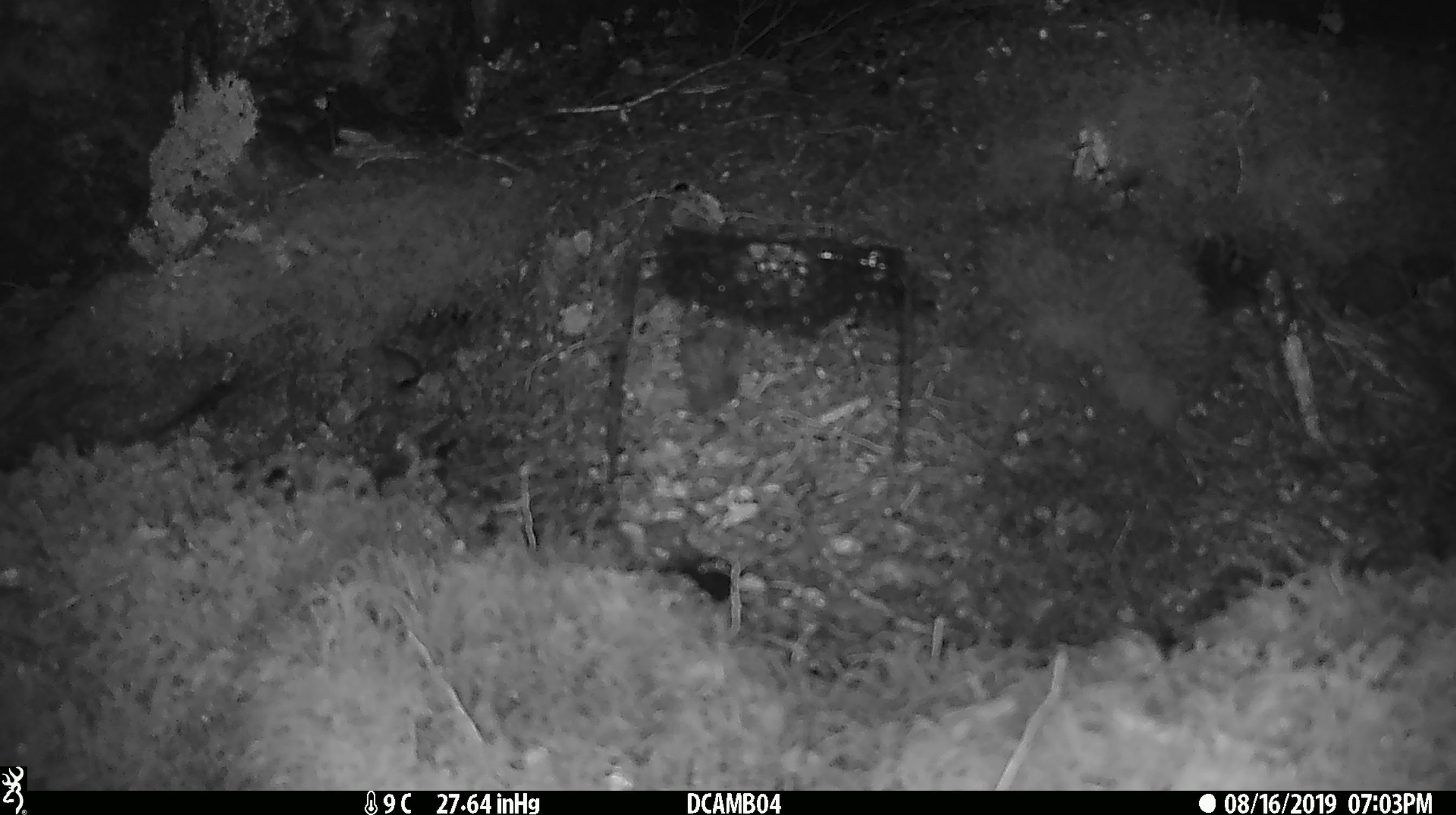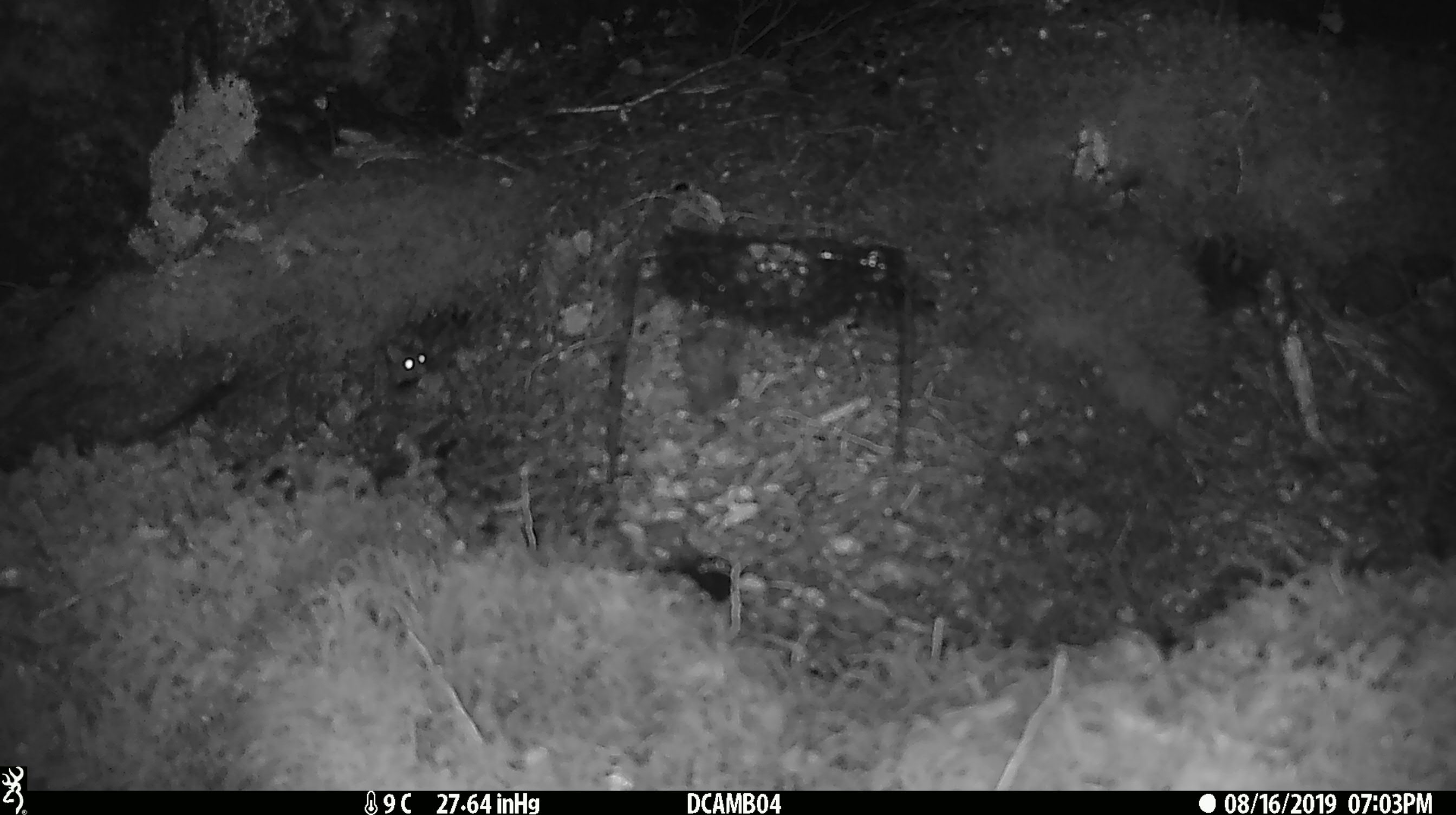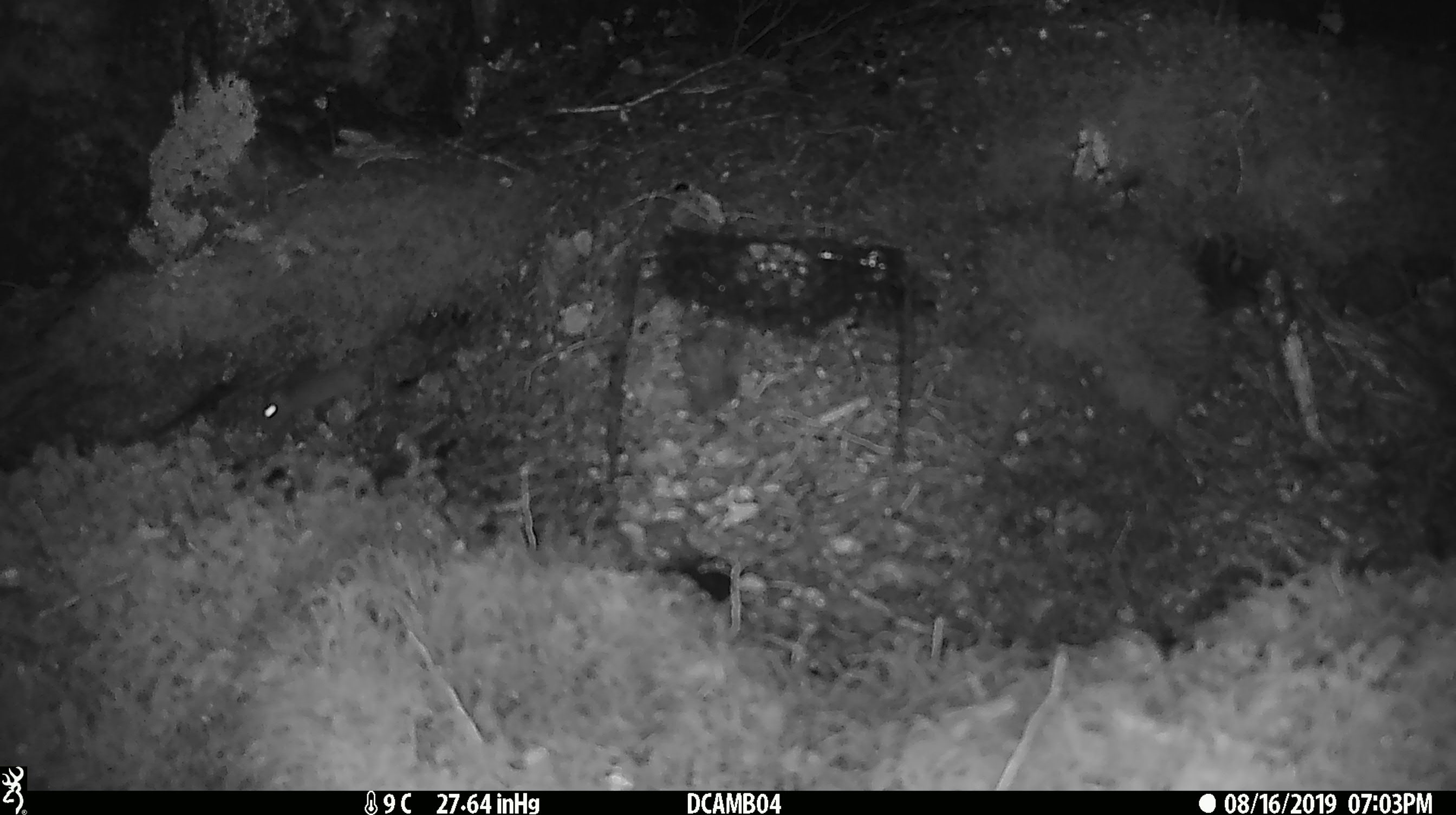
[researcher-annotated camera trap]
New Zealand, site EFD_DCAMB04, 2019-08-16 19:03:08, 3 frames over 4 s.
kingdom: Animalia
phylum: Chordata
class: Mammalia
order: Rodentia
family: Muridae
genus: Mus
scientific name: Mus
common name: mouse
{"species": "mouse (Mus)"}